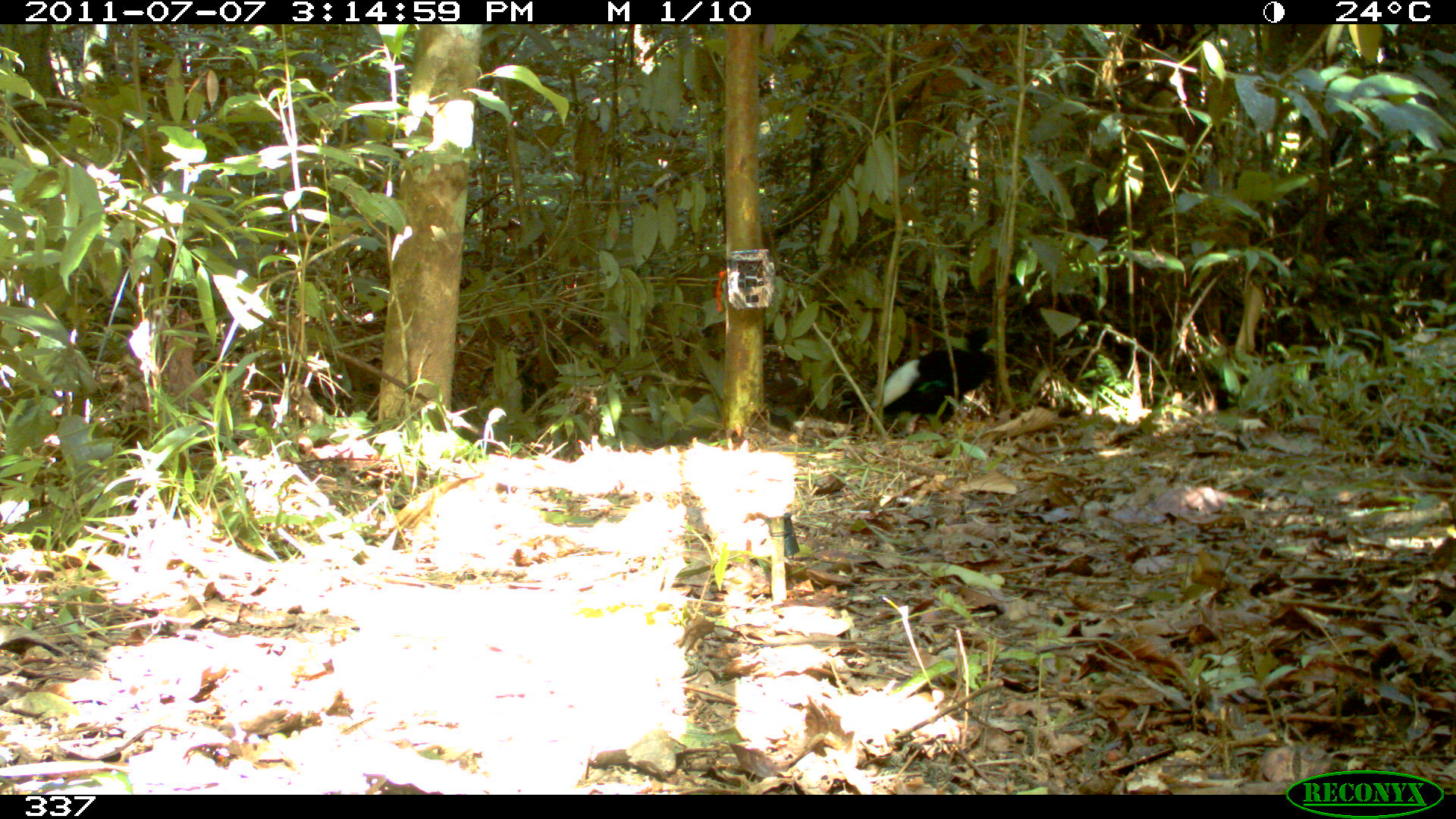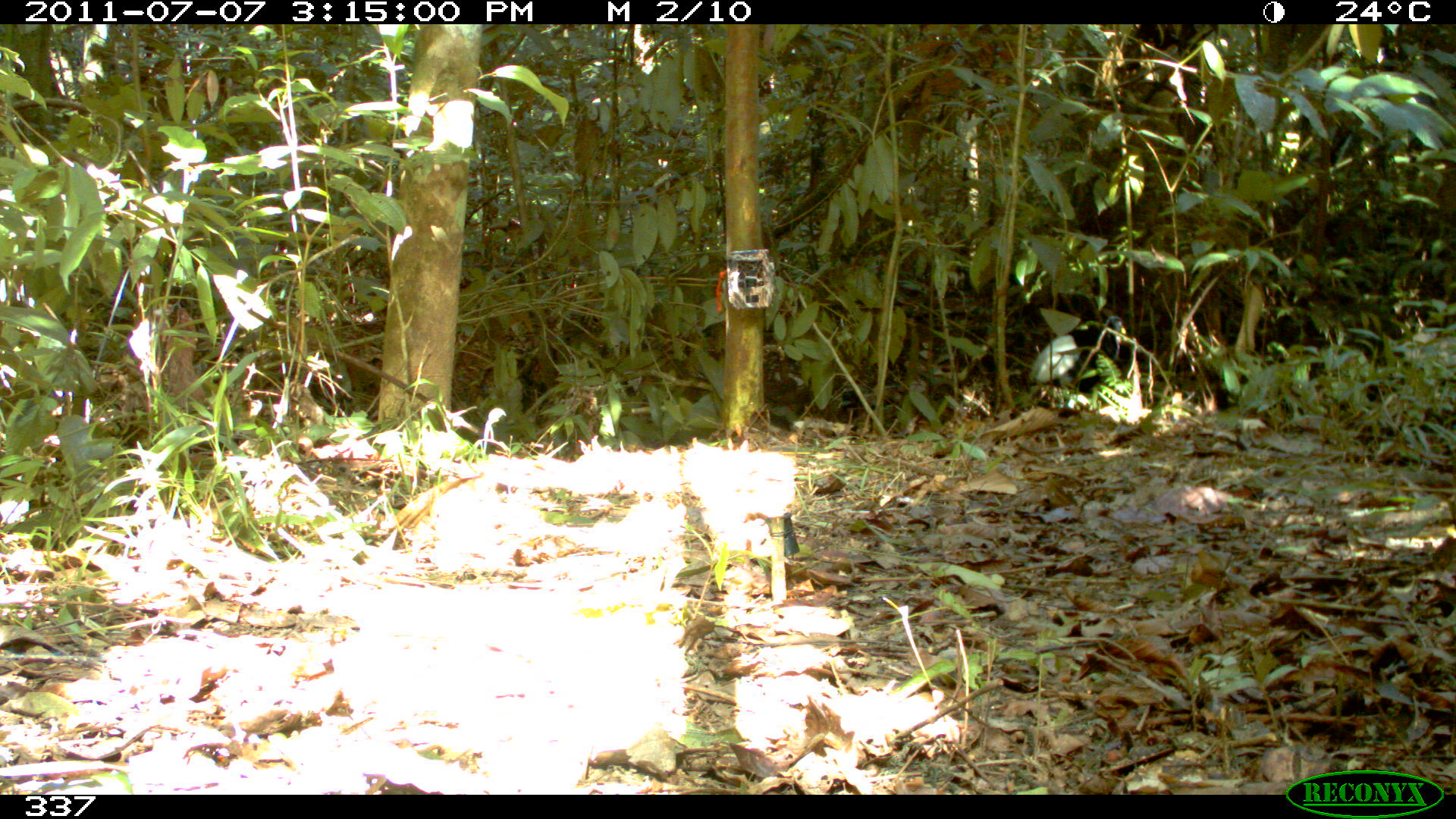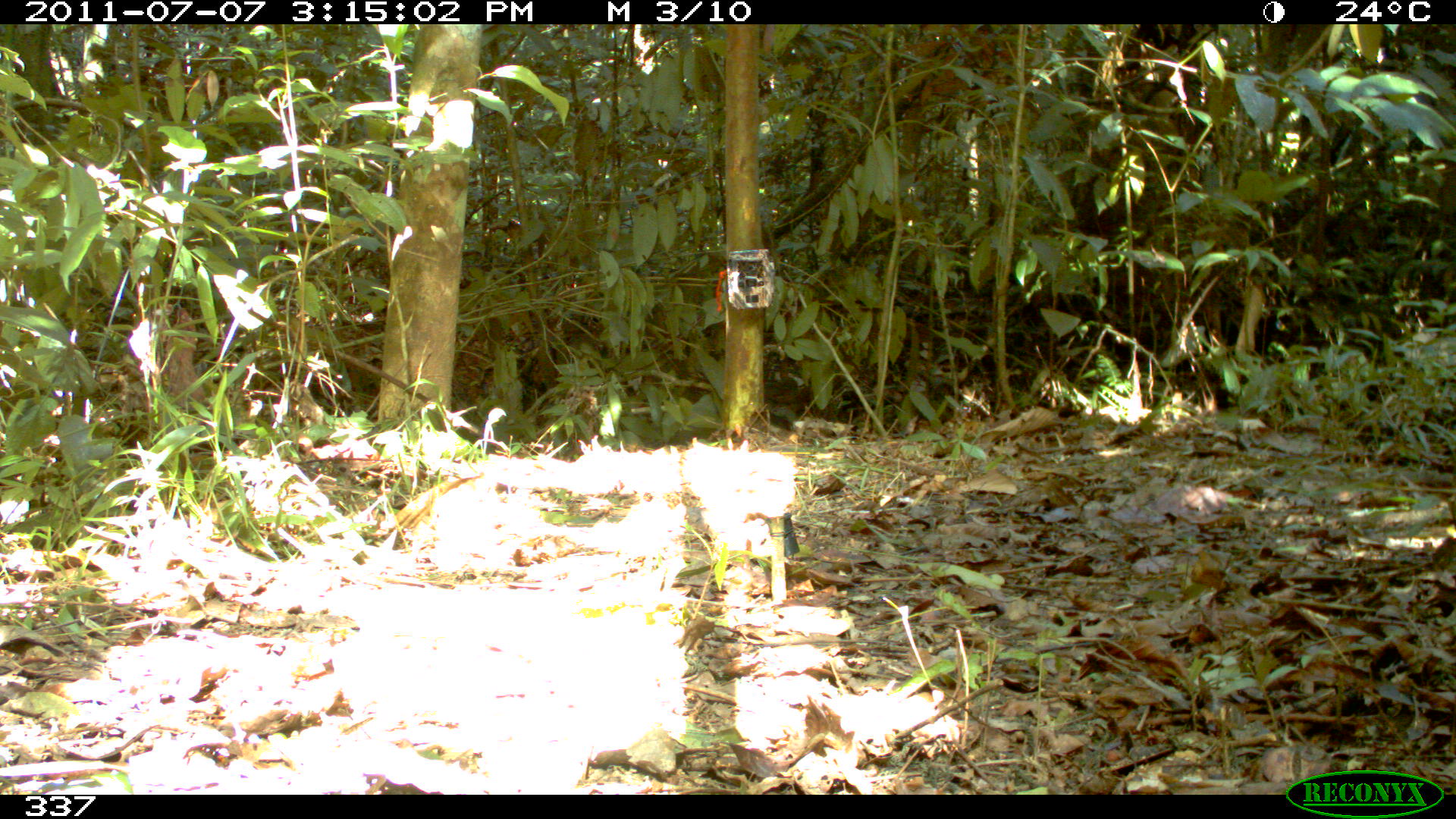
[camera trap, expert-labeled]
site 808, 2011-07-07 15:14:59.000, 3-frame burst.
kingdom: Animalia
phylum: Chordata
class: Aves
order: Gruiformes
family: Psophiidae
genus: Psophia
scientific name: Psophia leucoptera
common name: pale-winged trumpeter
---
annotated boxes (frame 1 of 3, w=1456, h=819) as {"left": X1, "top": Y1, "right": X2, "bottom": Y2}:
psophia leucoptera: {"left": 870, "top": 324, "right": 996, "bottom": 417}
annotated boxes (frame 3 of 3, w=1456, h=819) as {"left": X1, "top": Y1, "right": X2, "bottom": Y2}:
psophia leucoptera: {"left": 1158, "top": 309, "right": 1302, "bottom": 374}